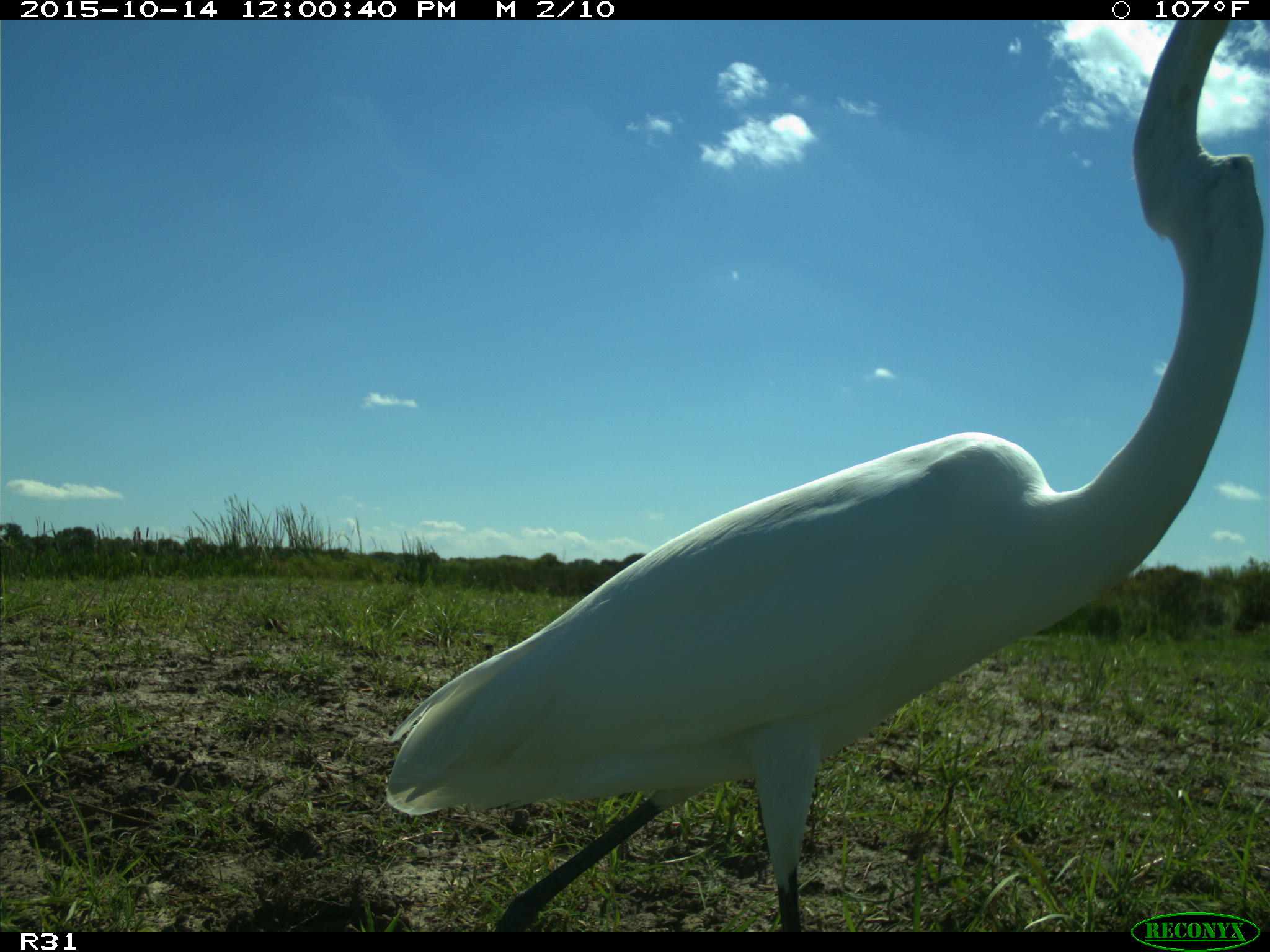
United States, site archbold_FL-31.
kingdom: Animalia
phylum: Chordata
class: Aves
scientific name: Aves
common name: birds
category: unidentified bird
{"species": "unidentified bird (birds) (Aves)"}